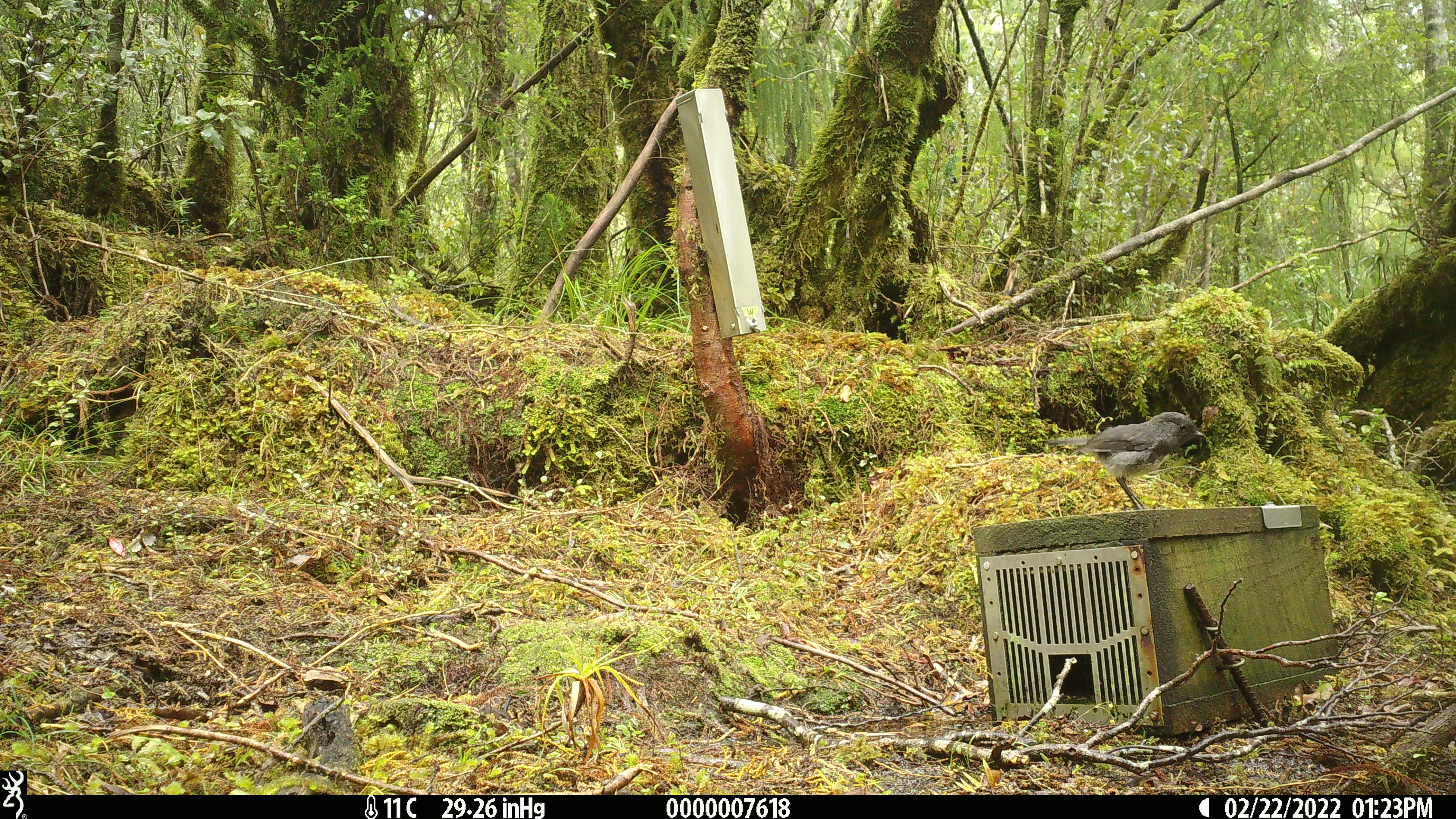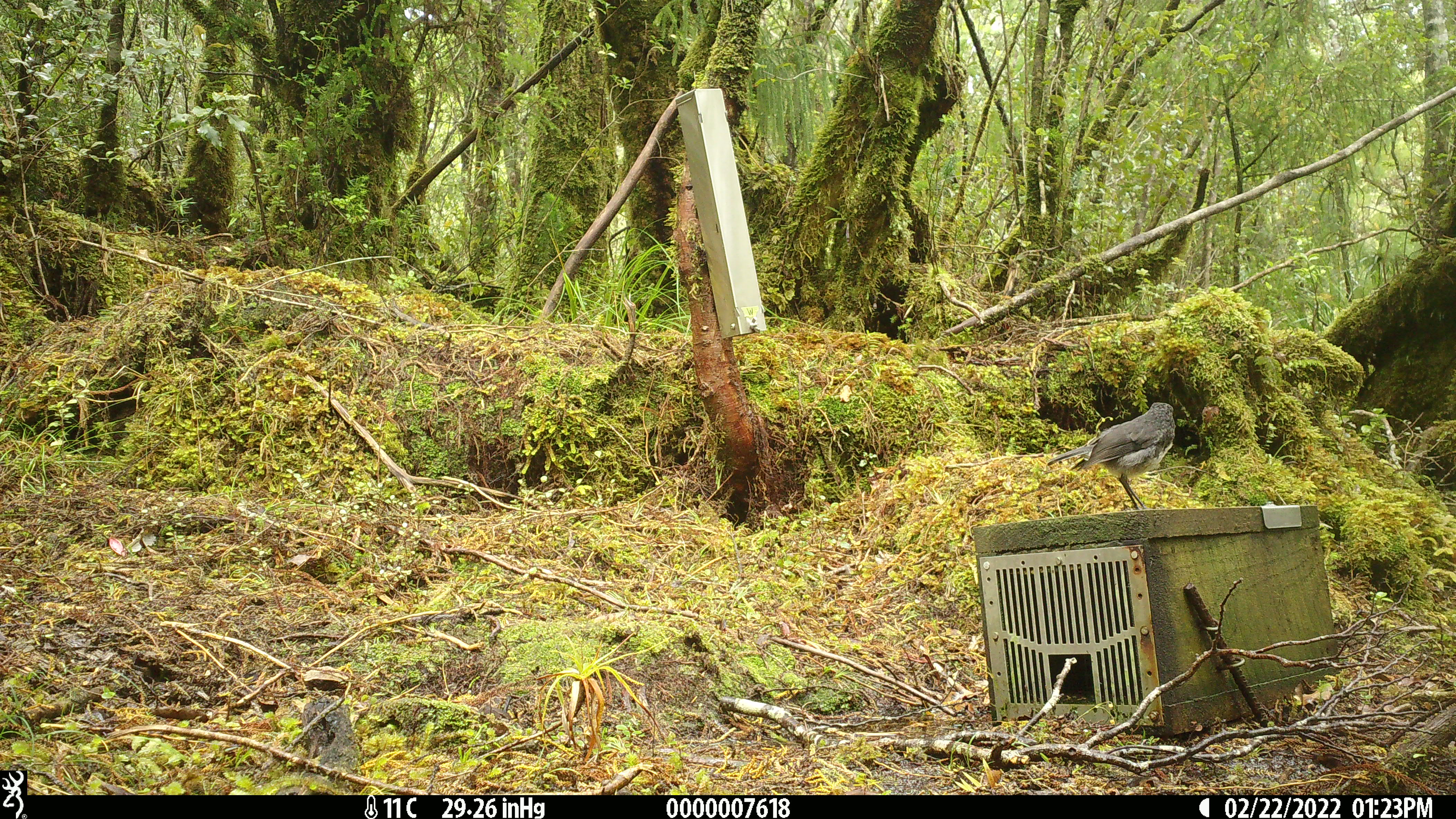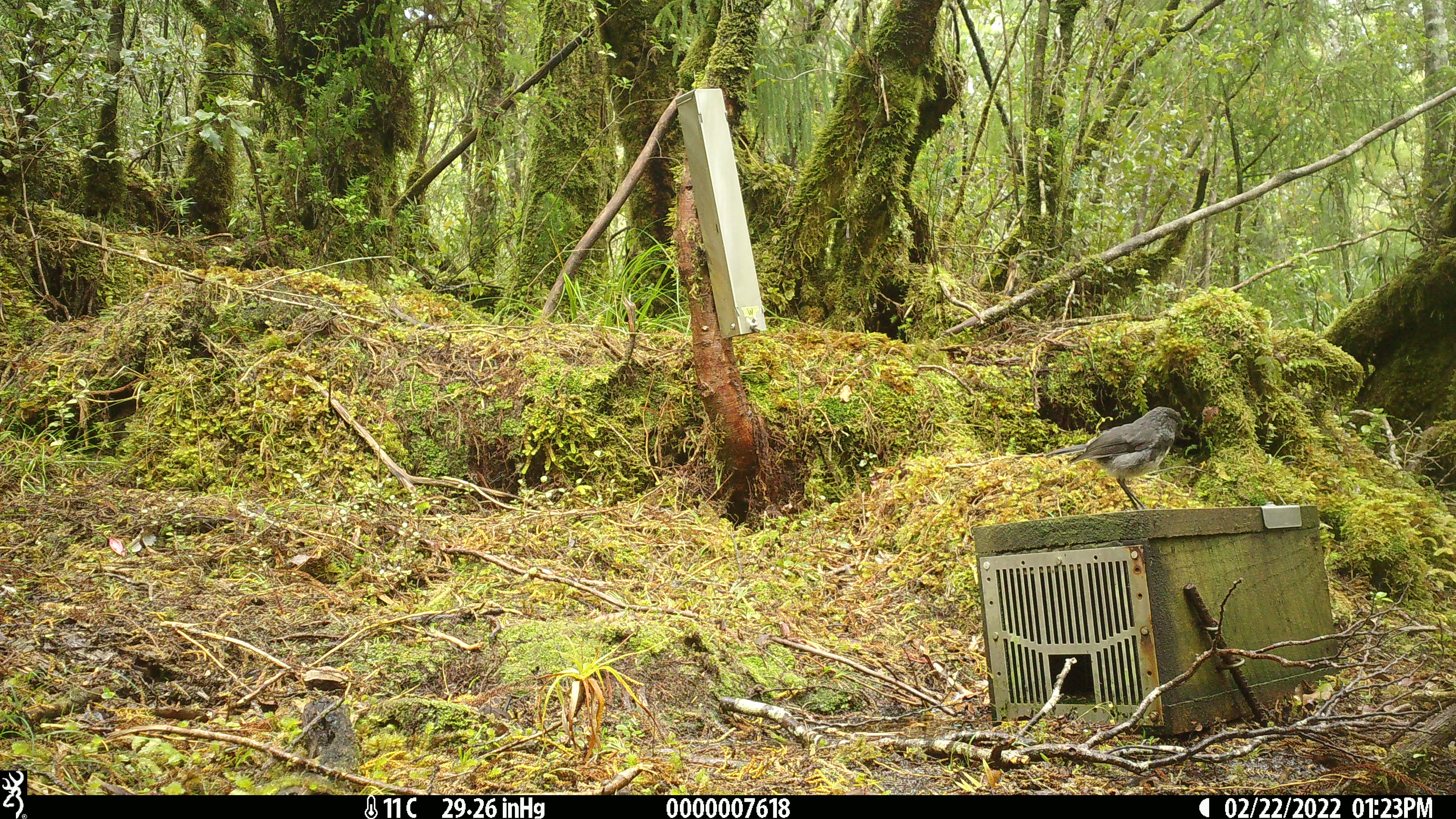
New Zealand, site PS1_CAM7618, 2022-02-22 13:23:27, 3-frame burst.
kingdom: Animalia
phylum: Chordata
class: Aves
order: Passeriformes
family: Petroicidae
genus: Petroica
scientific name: Petroica australis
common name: new zealand robin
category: robin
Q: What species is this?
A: Robin (new zealand robin) (Petroica australis).